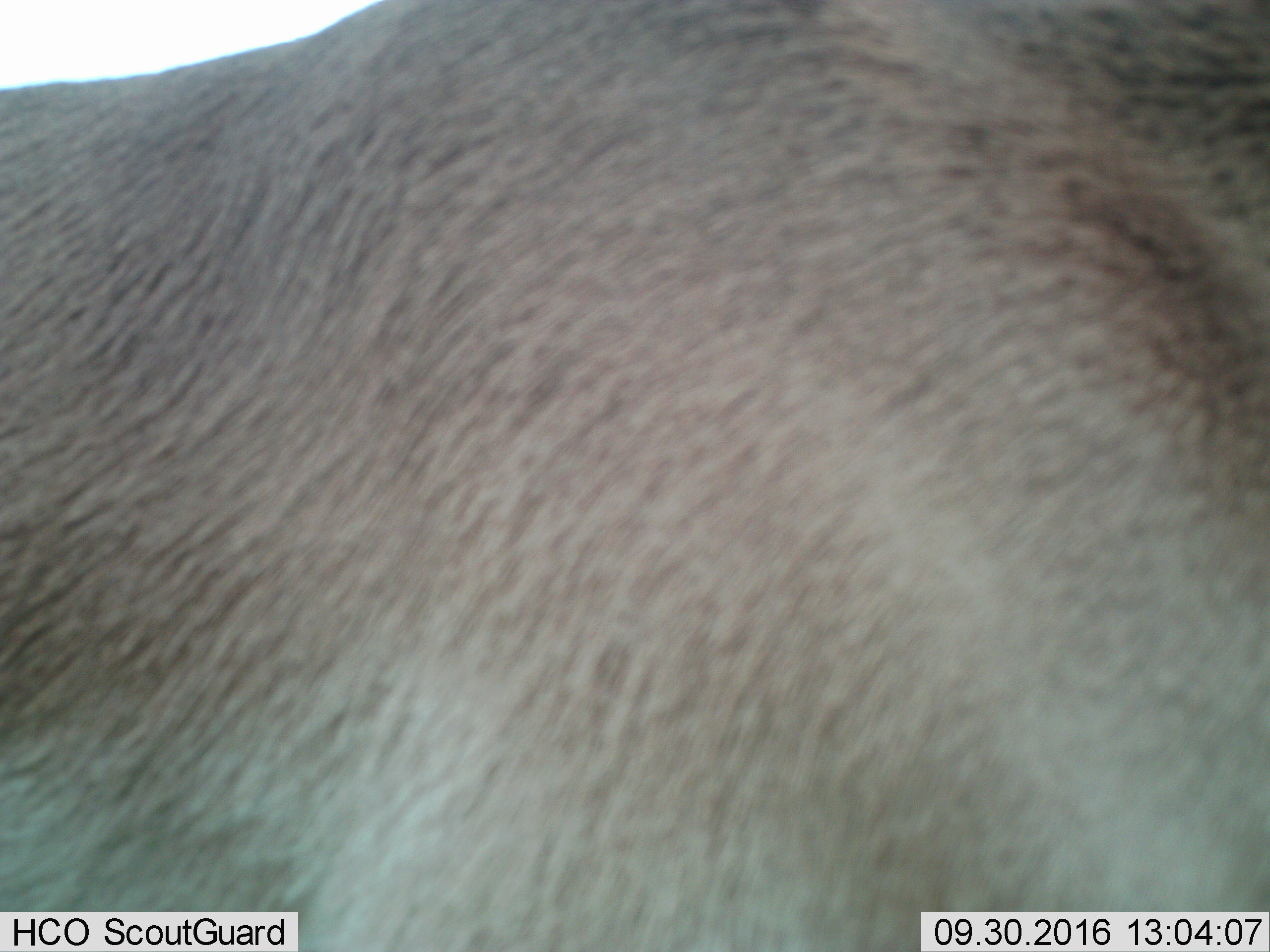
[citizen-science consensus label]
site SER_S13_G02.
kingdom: Animalia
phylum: Chordata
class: Mammalia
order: Artiodactyla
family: Bovidae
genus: Nanger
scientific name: Nanger granti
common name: grant's gazelle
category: gazellegrants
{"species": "gazellegrants (grant's gazelle) (Nanger granti)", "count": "1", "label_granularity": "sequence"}